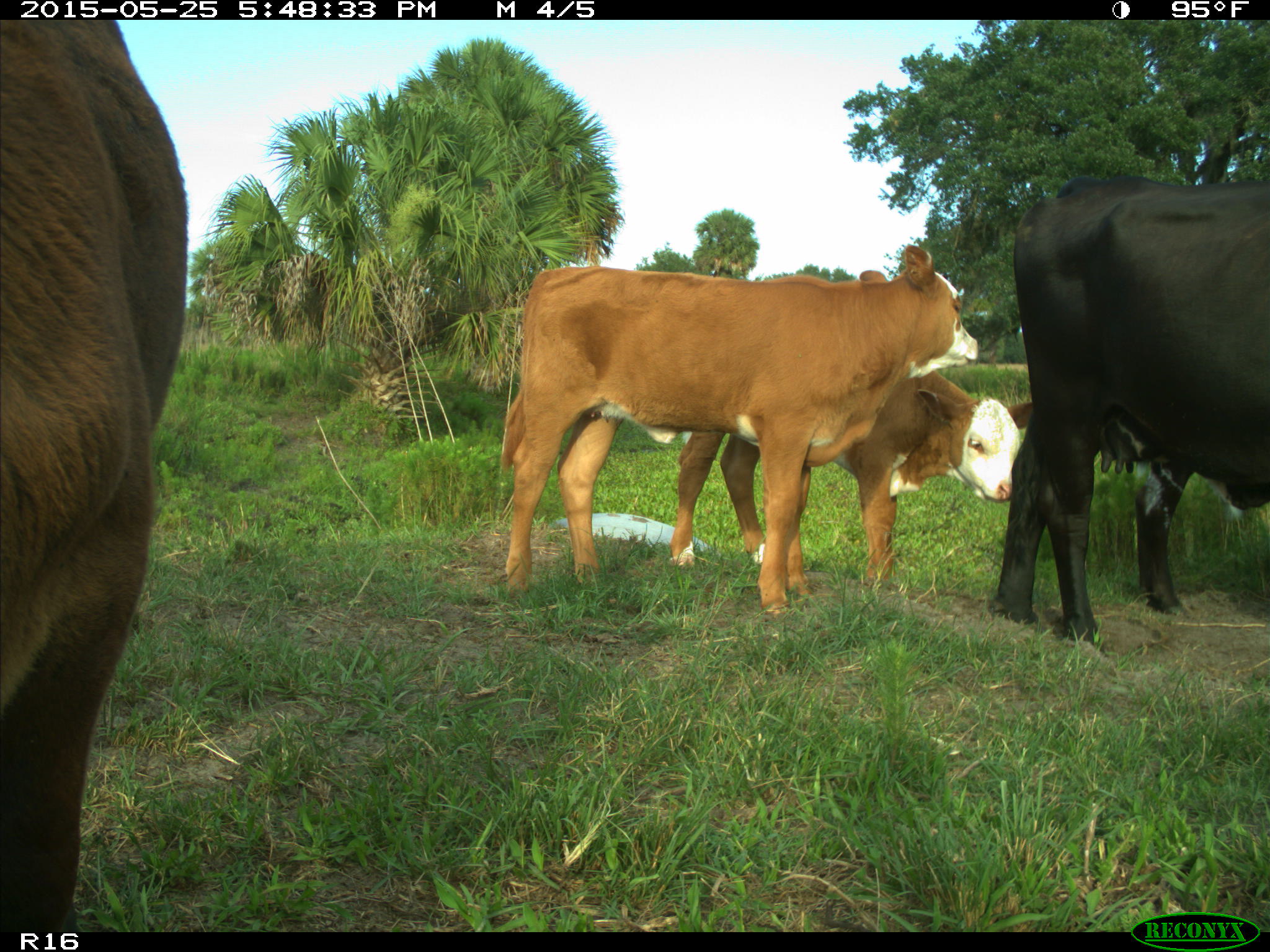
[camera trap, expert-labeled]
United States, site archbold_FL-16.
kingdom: Animalia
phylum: Chordata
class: Mammalia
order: Artiodactyla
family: Bovidae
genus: Bos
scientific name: Bos taurus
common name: domestic cow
Bos taurus (domestic cow).